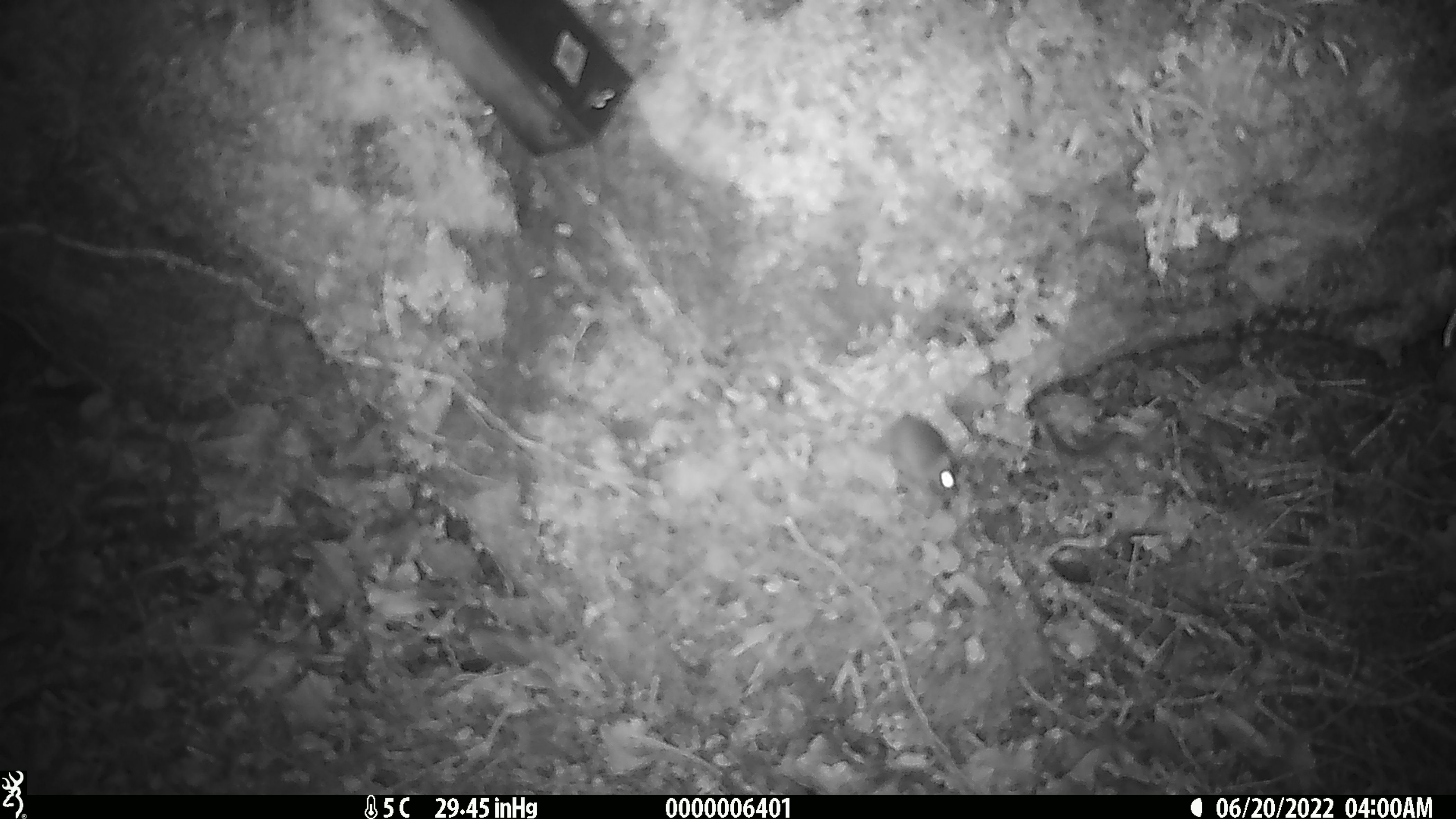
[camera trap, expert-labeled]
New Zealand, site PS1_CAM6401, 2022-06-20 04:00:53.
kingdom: Animalia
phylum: Chordata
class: Mammalia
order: Rodentia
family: Muridae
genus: Mus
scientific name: Mus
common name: mouse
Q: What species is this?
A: Mouse (Mus).